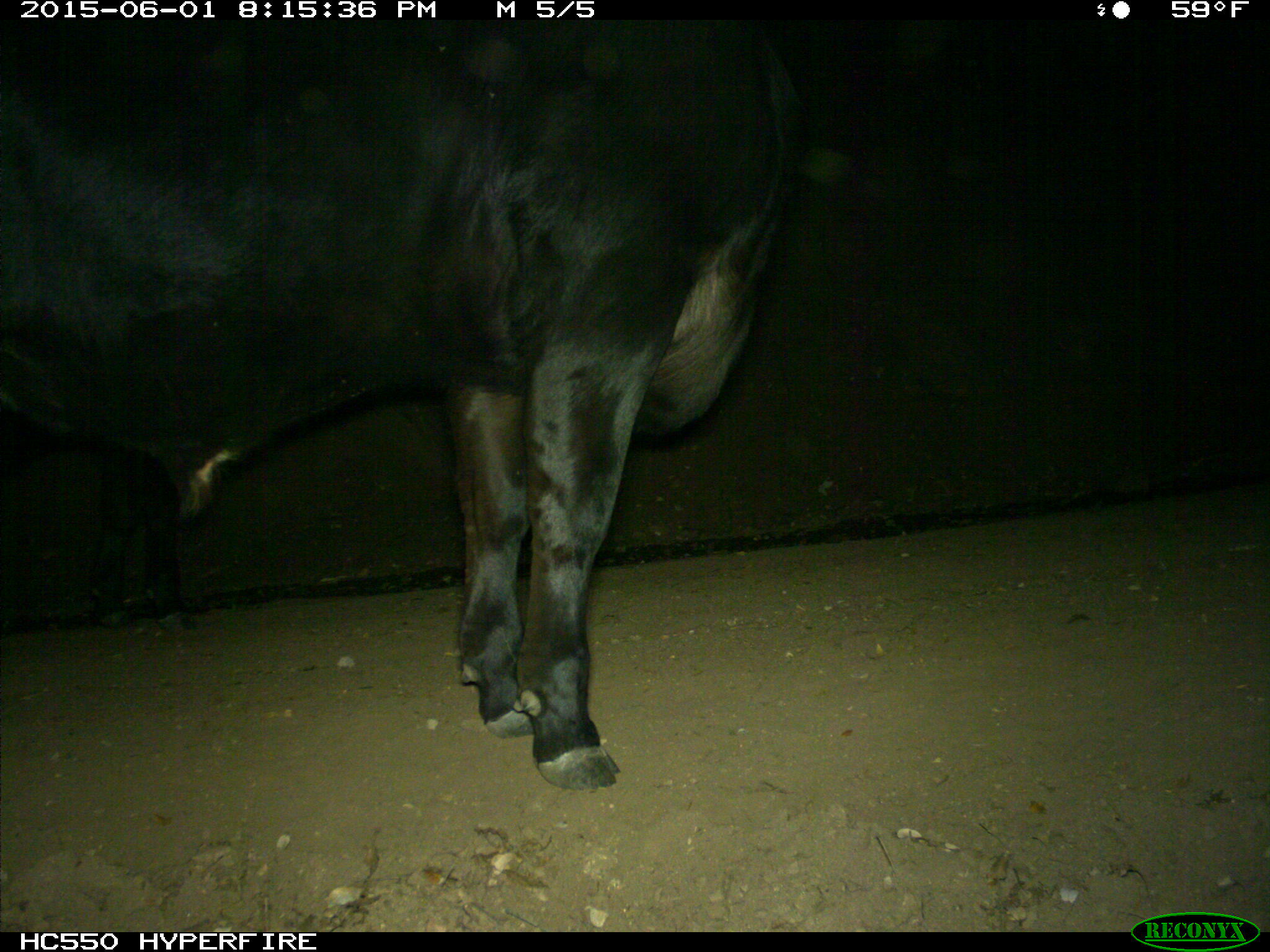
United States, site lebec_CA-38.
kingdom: Animalia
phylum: Chordata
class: Mammalia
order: Artiodactyla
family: Bovidae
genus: Bos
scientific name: Bos taurus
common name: domestic cow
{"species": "Bos taurus (domestic cow)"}